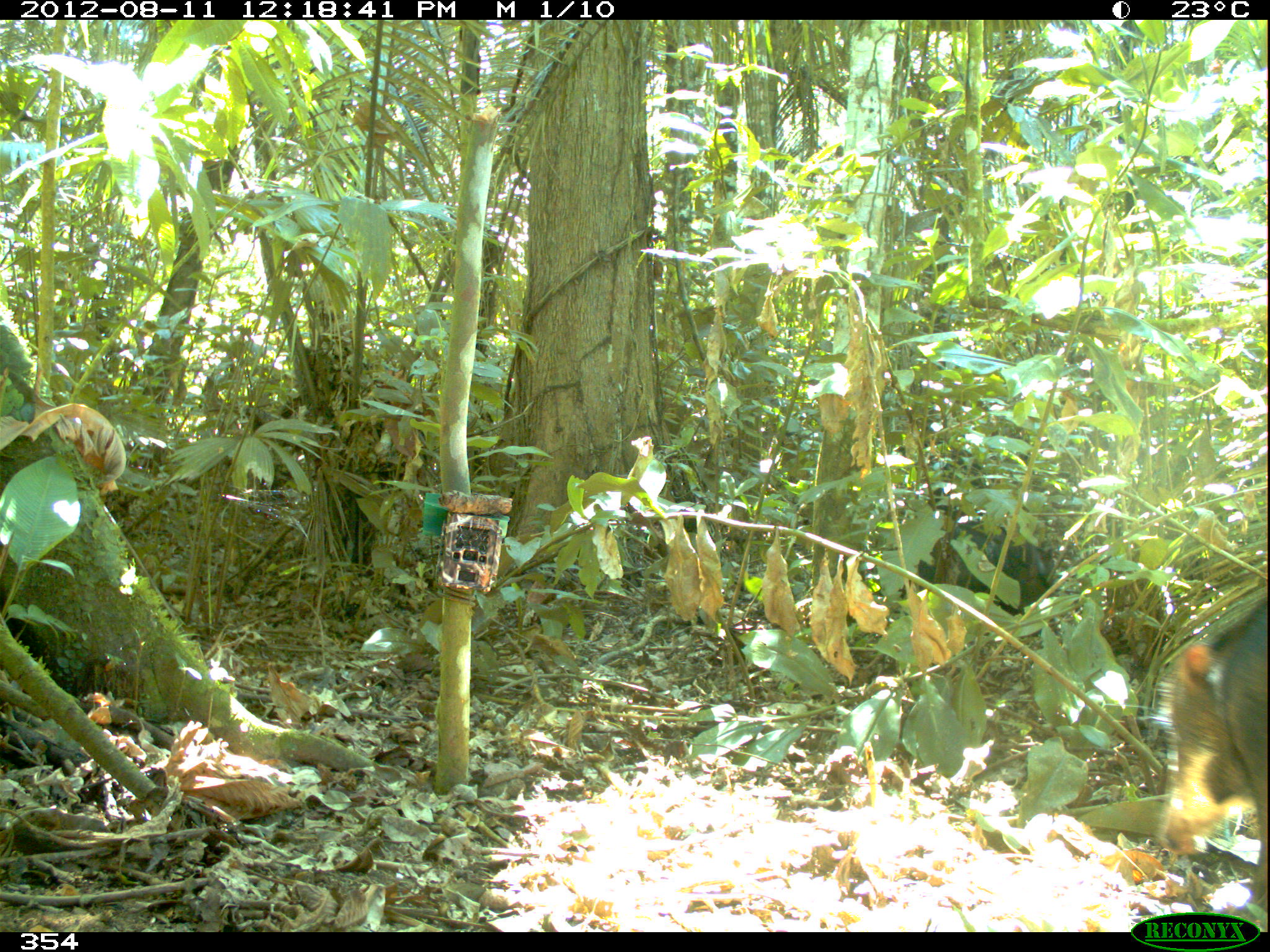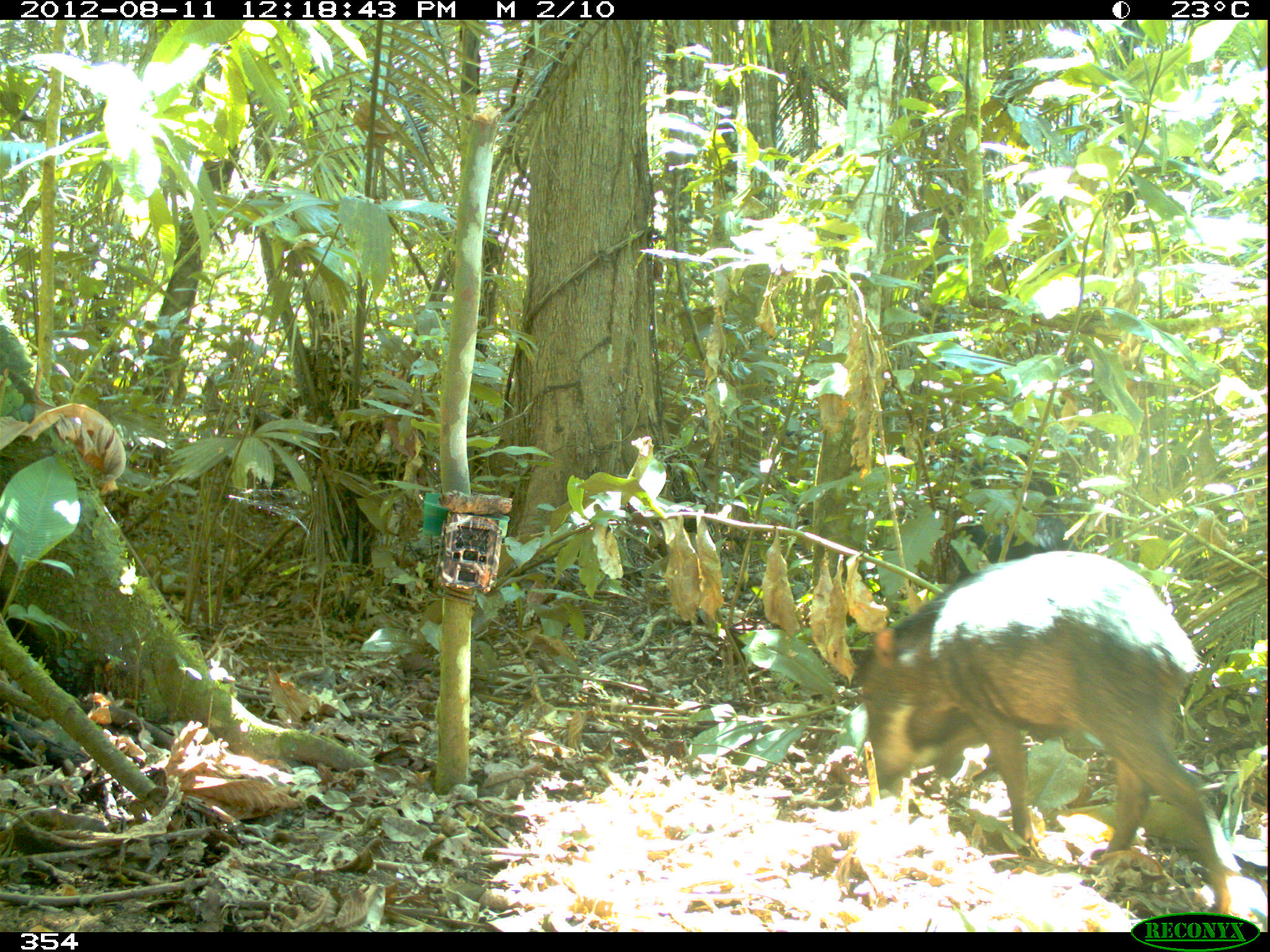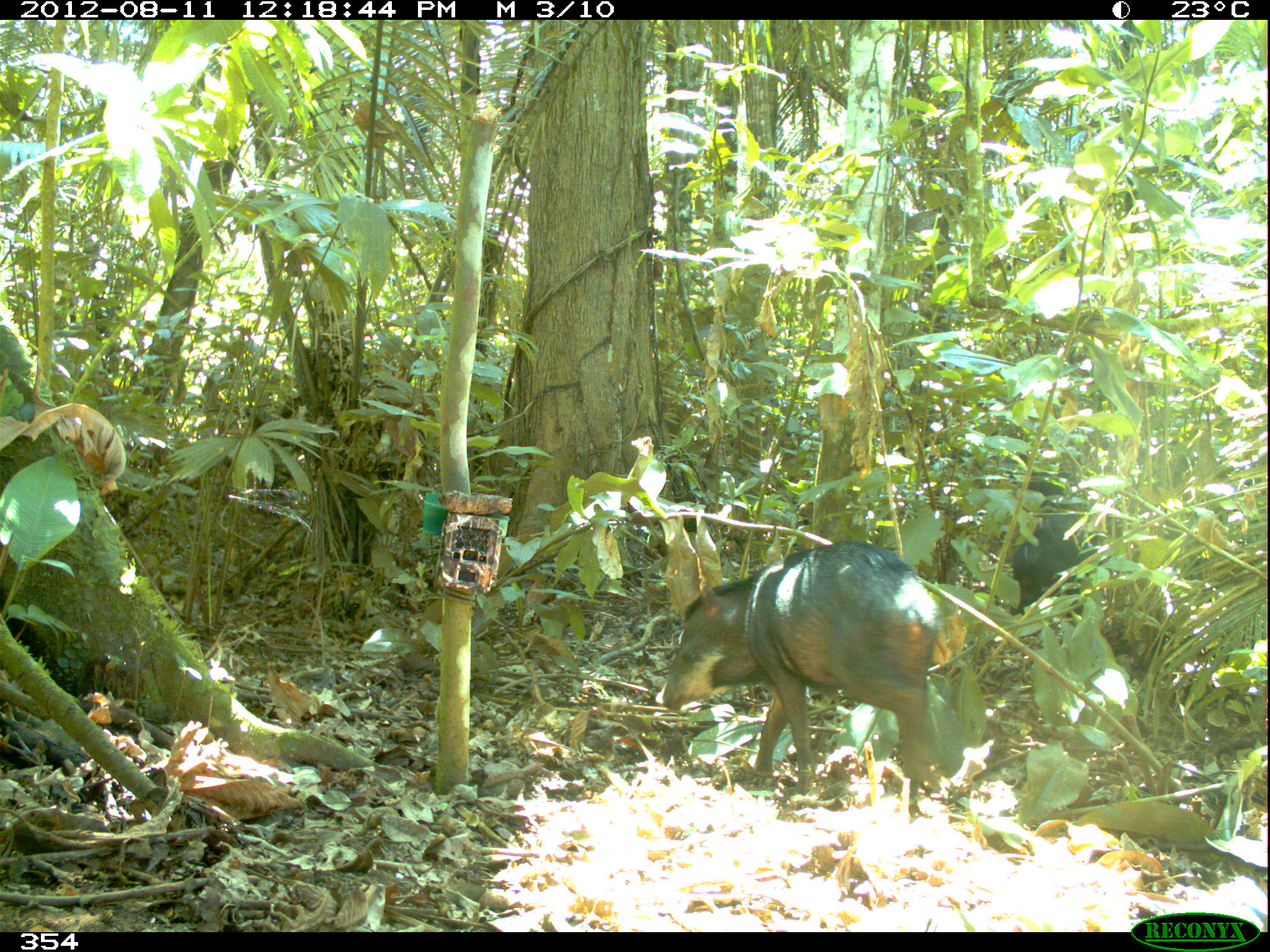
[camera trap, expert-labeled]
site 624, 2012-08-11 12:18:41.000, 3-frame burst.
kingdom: Animalia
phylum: Chordata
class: Mammalia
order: Artiodactyla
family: Tayassuidae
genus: Tayassu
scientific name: Tayassu pecari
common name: white-lipped peccary